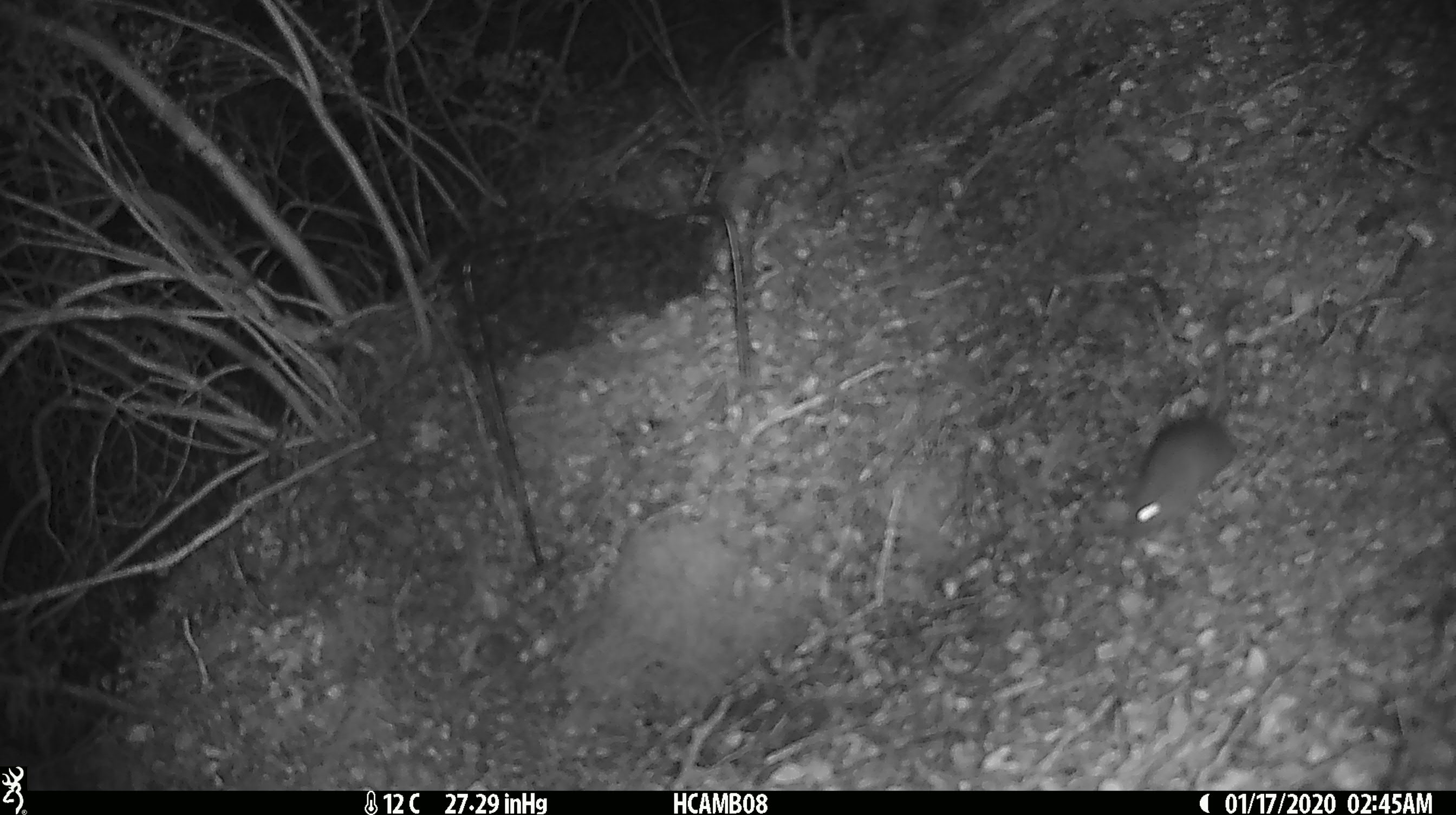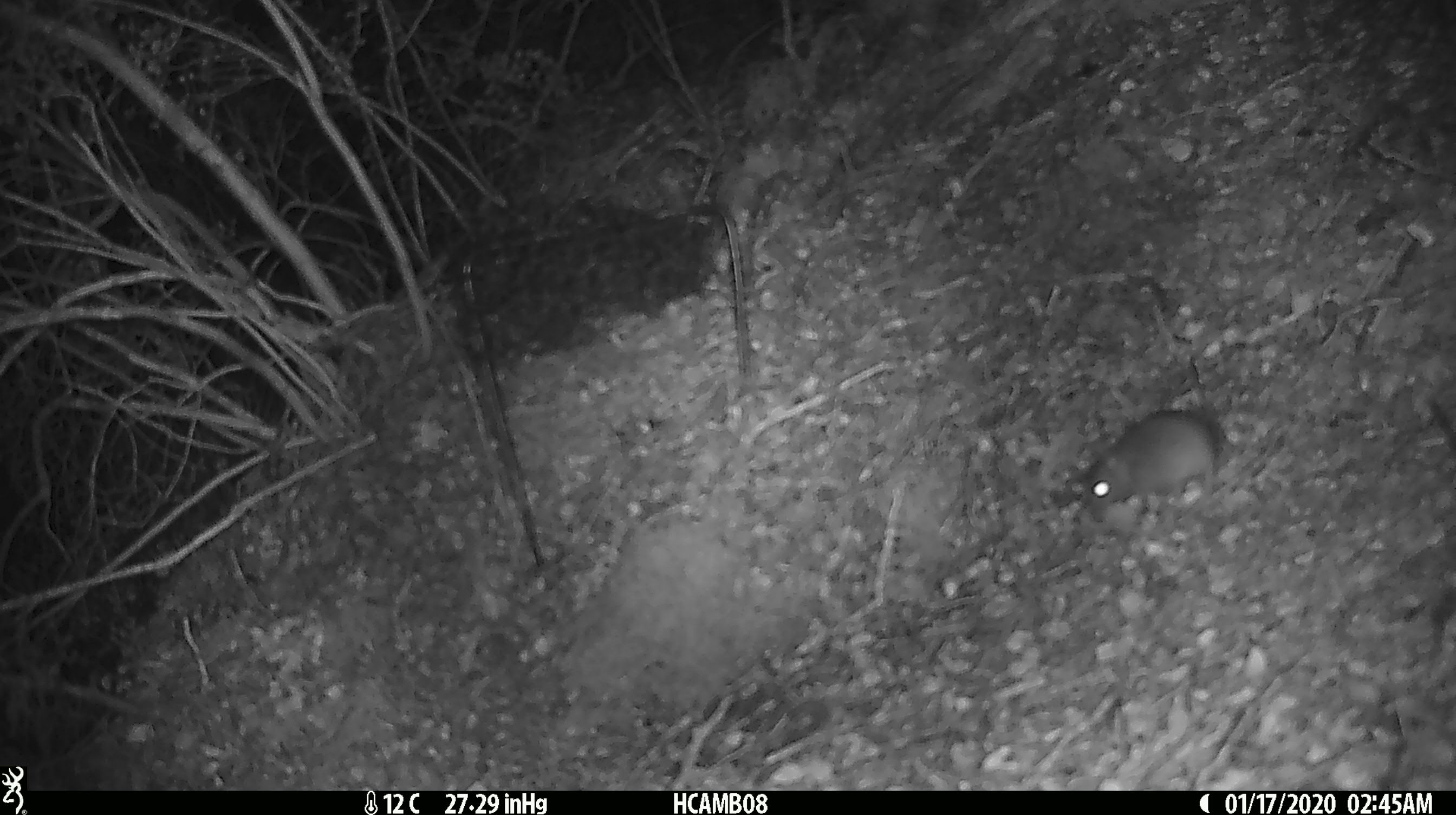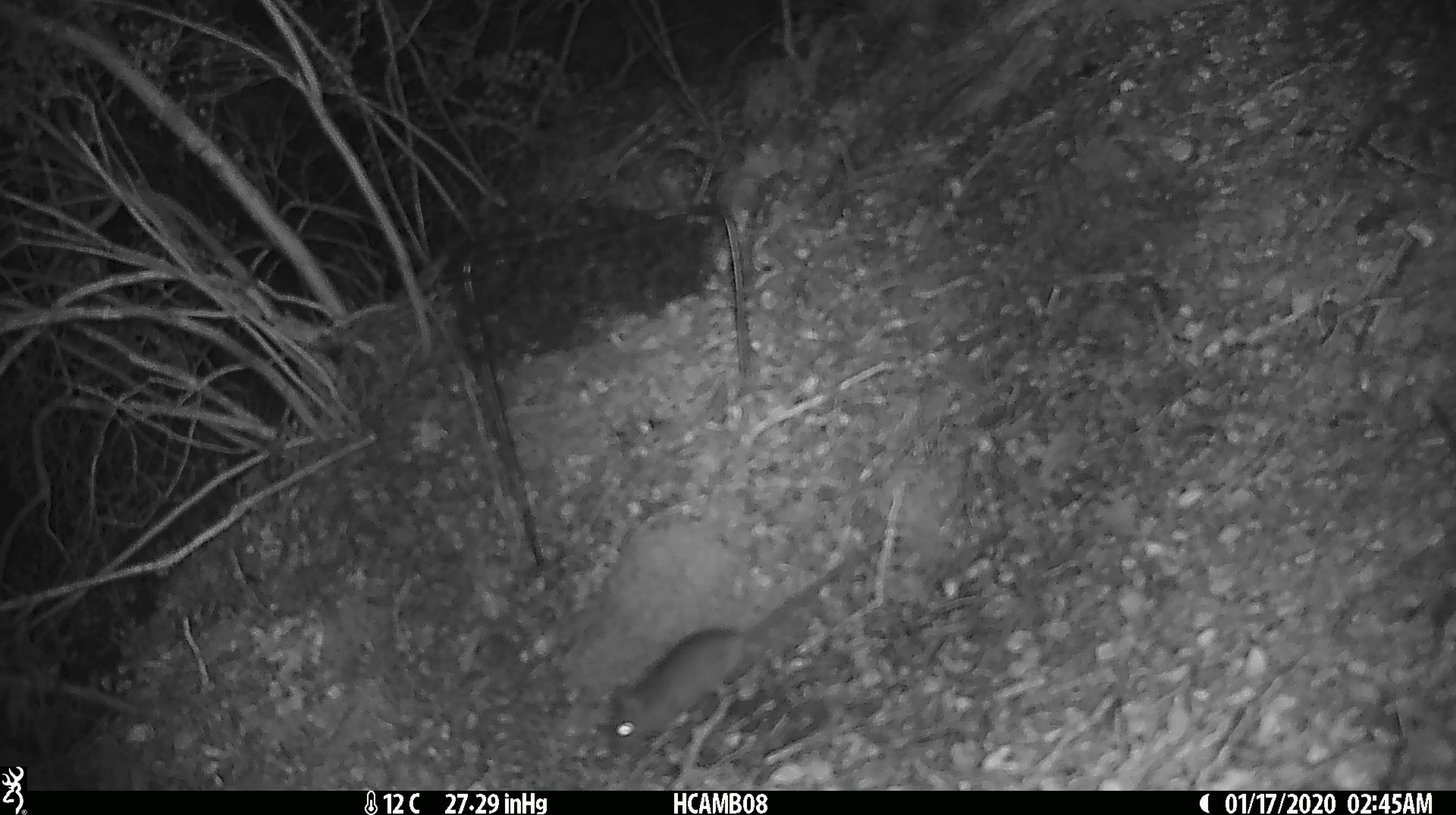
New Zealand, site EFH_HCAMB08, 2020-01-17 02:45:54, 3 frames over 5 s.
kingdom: Animalia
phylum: Chordata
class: Mammalia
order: Rodentia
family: Muridae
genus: Mus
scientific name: Mus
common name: mouse